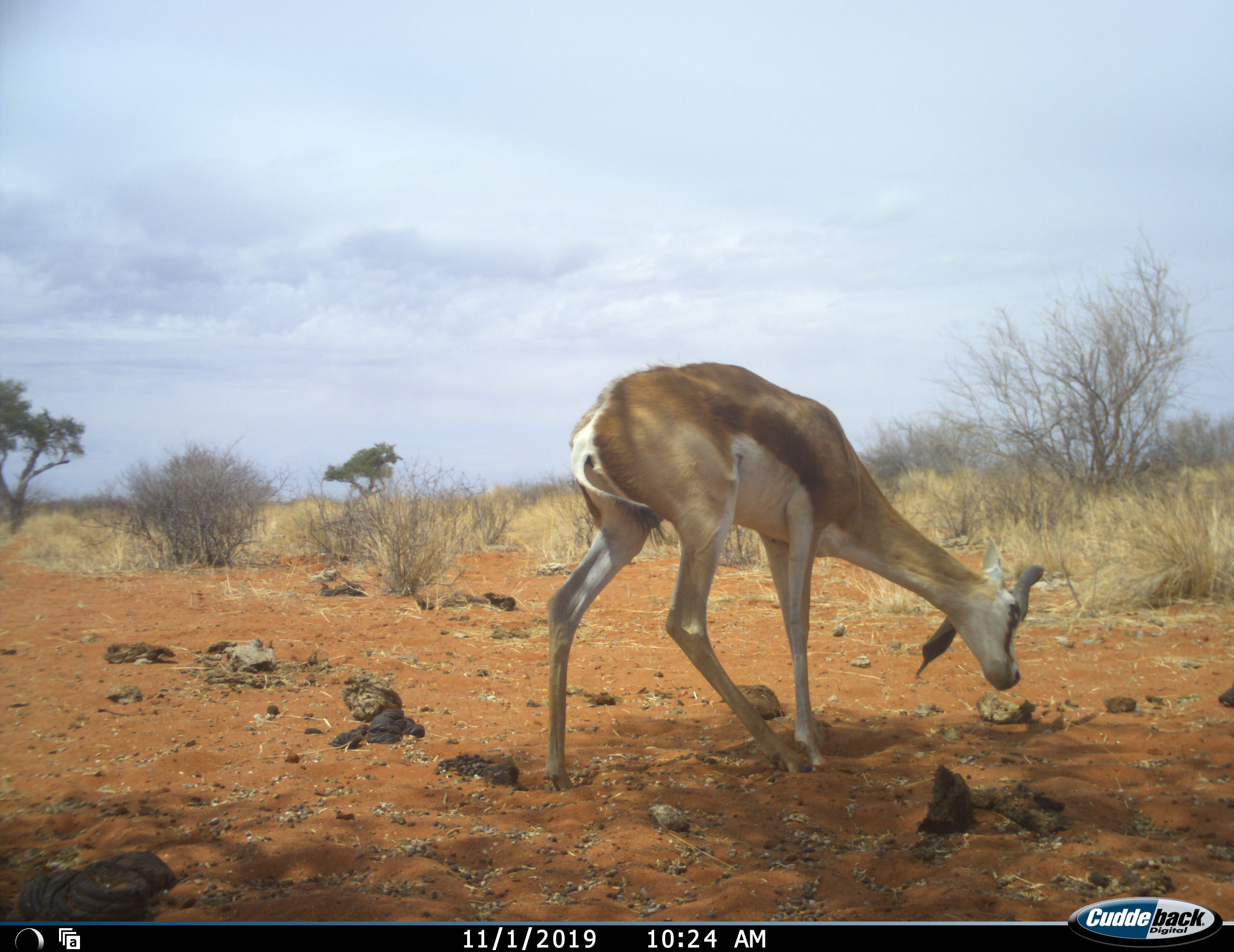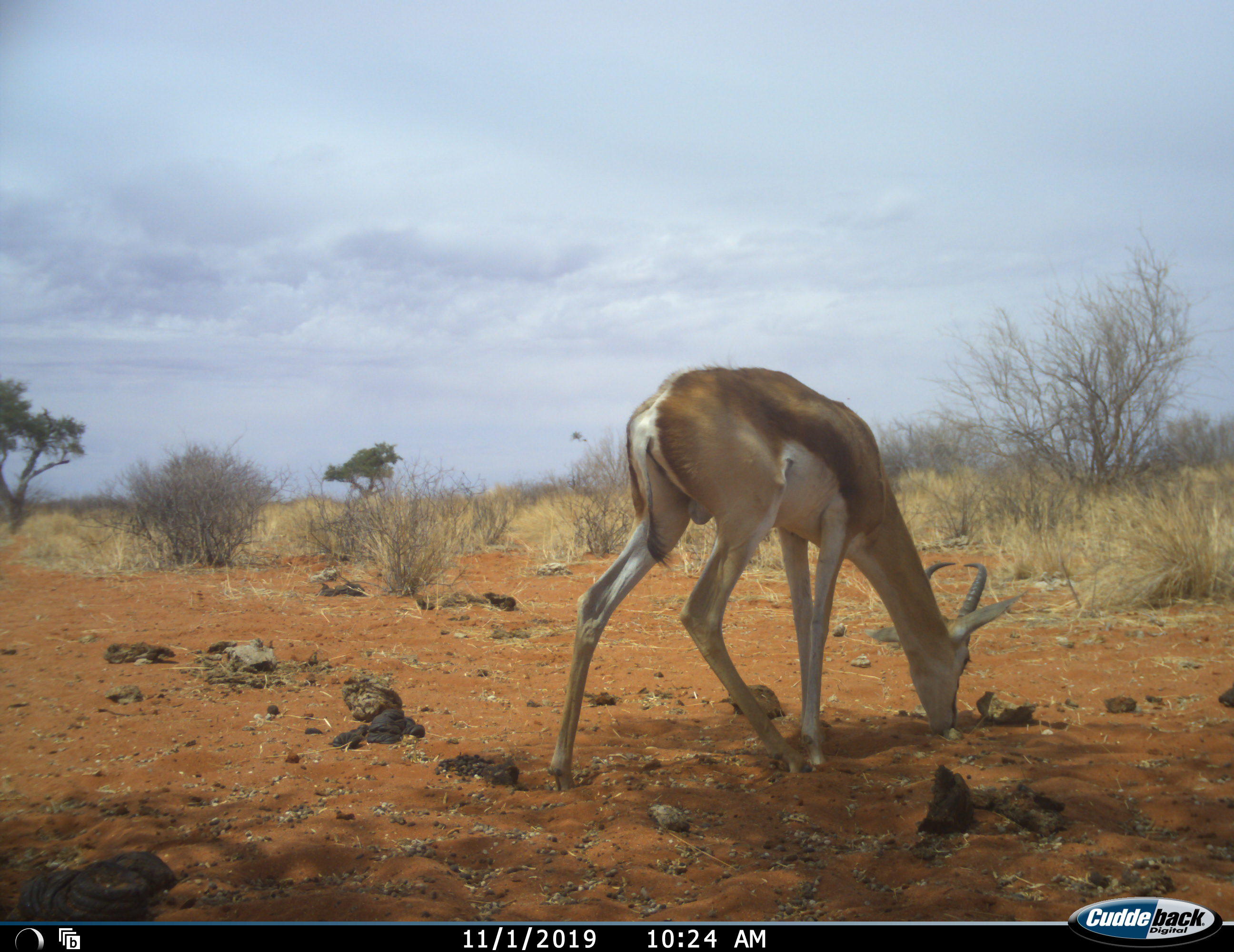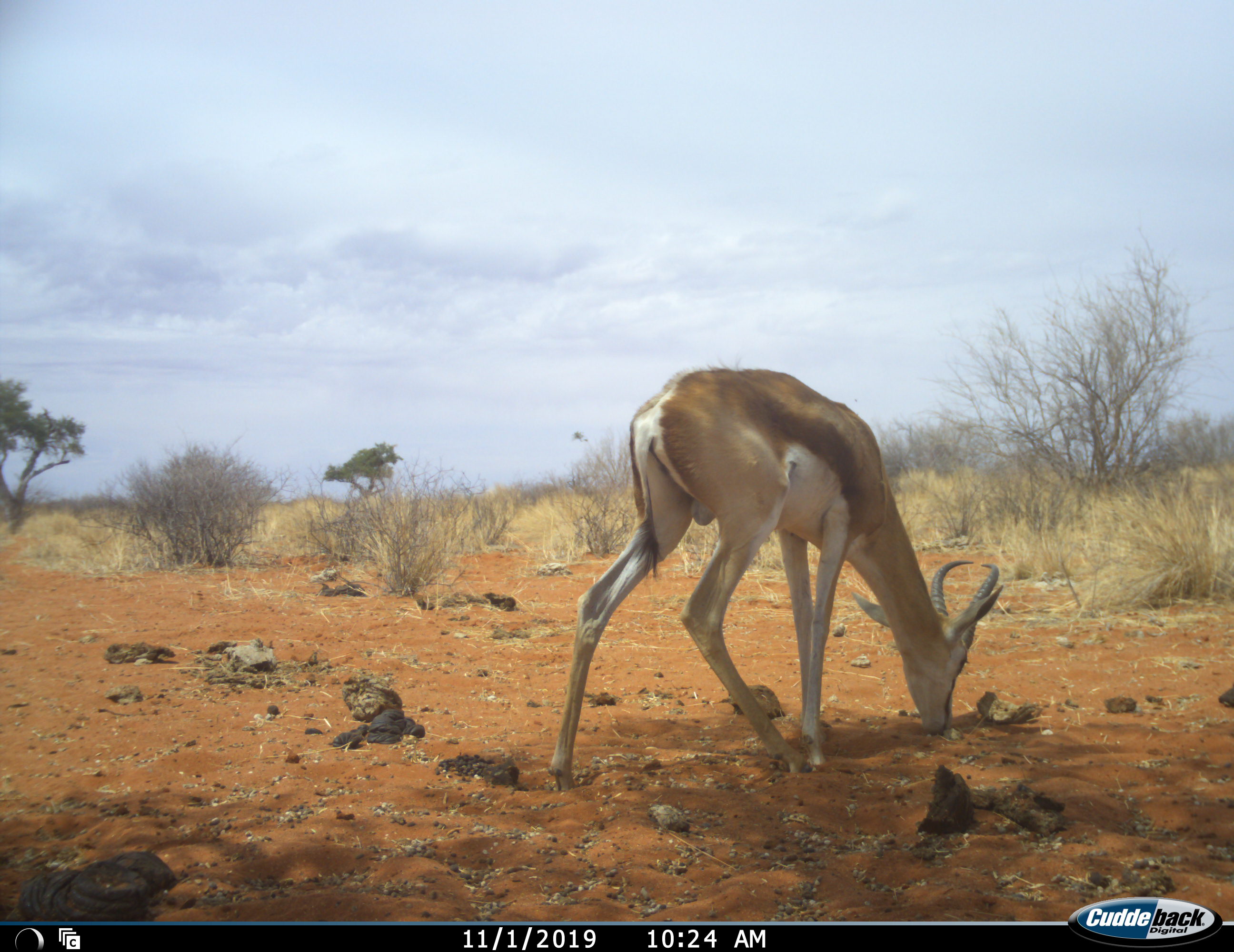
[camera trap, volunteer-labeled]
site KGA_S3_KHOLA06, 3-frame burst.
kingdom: Animalia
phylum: Chordata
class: Mammalia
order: Artiodactyla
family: Bovidae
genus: Antidorcas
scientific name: Antidorcas marsupialis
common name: springbok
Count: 1.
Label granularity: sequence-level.